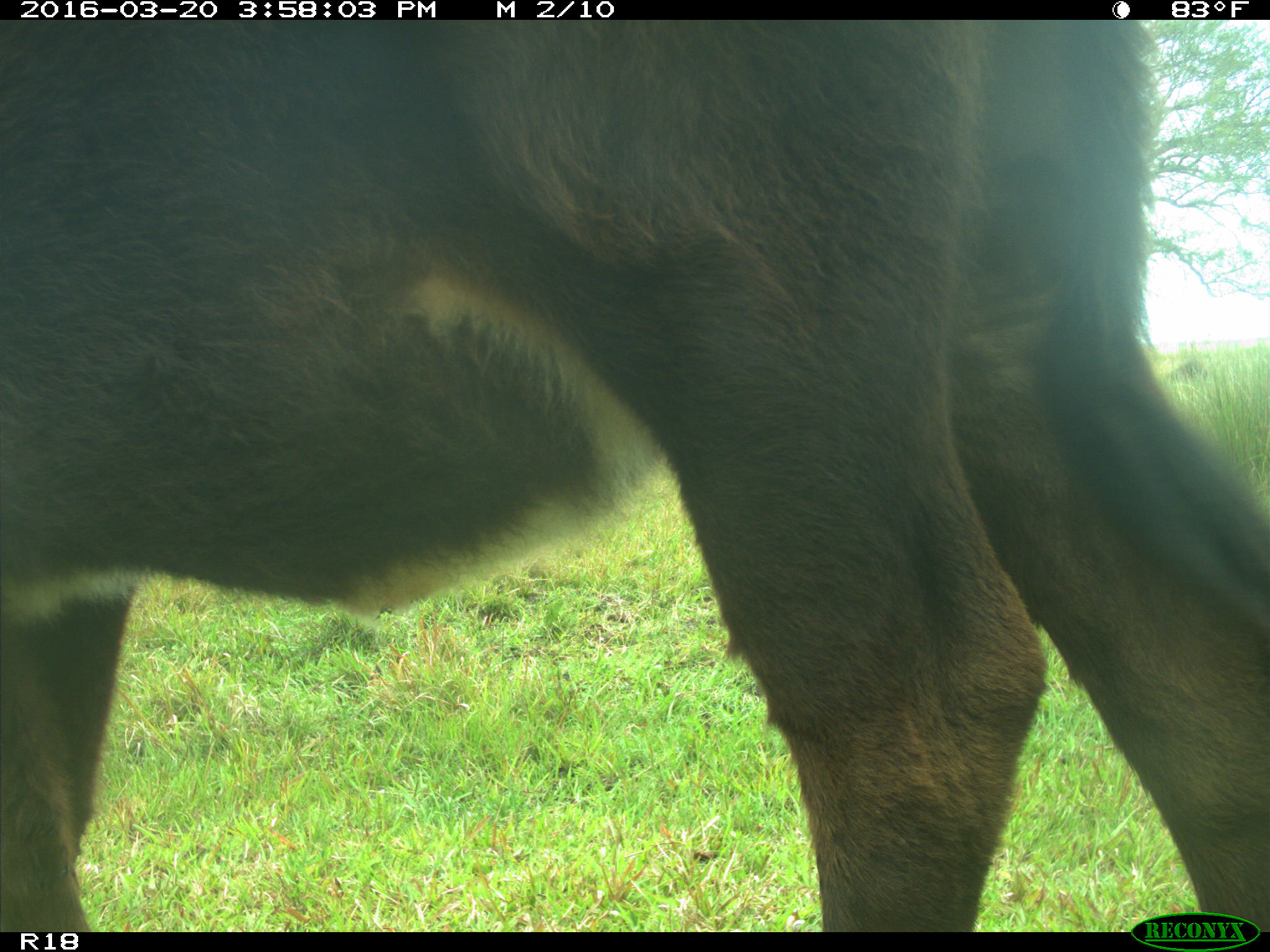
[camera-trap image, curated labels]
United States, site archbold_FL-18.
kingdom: Animalia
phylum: Chordata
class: Mammalia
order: Artiodactyla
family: Bovidae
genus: Bos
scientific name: Bos taurus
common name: domestic cow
Bos taurus (domestic cow).